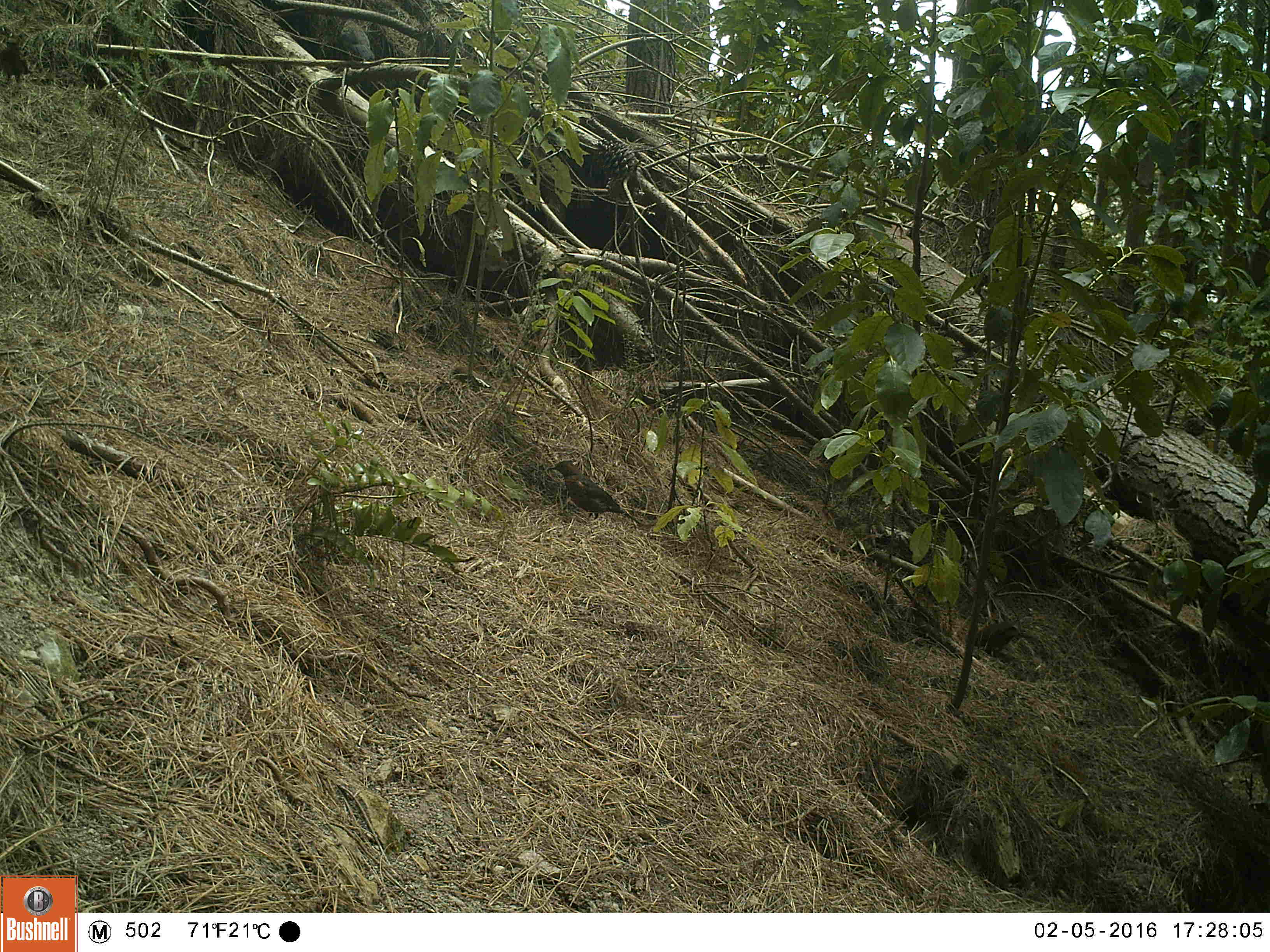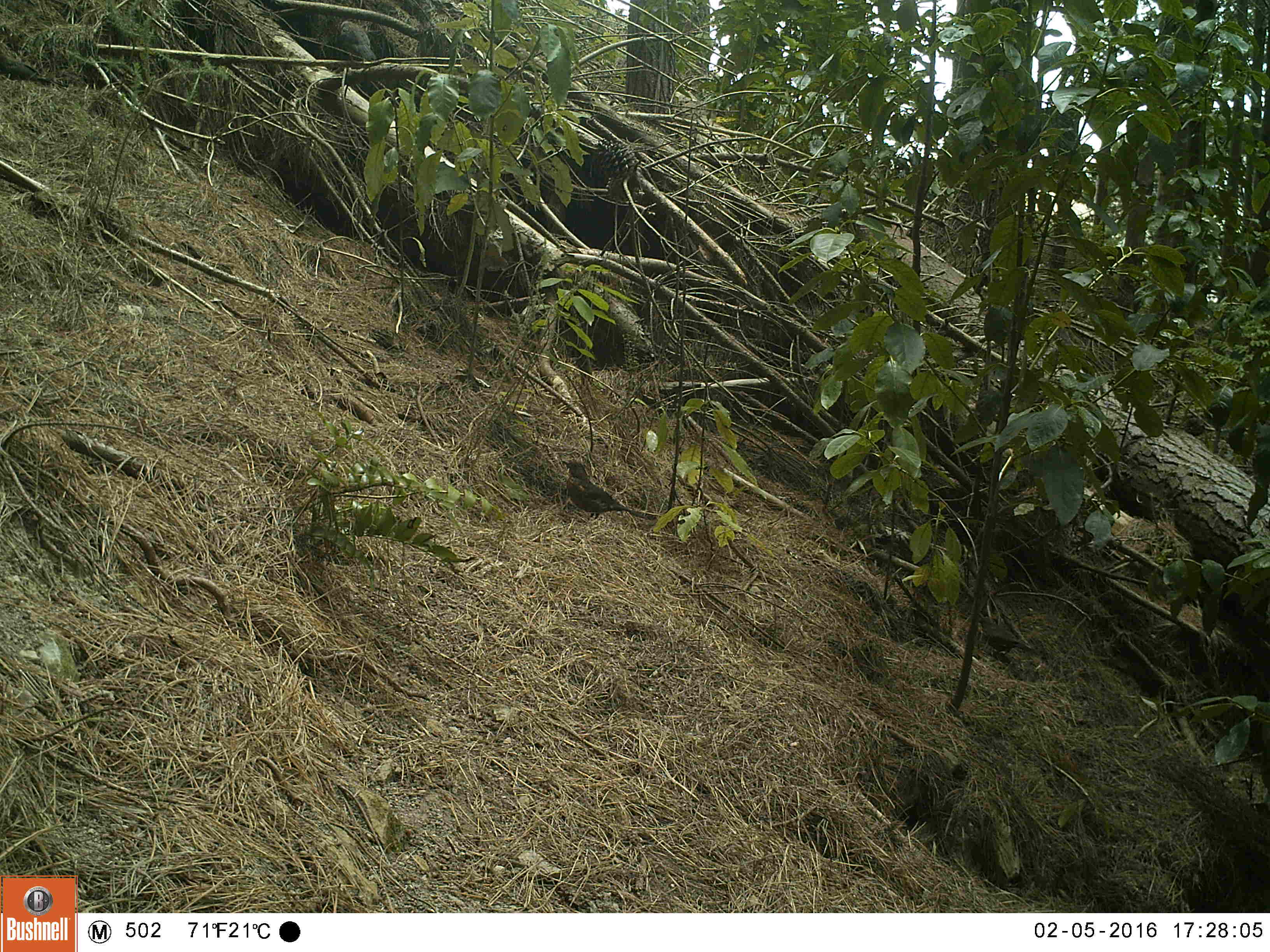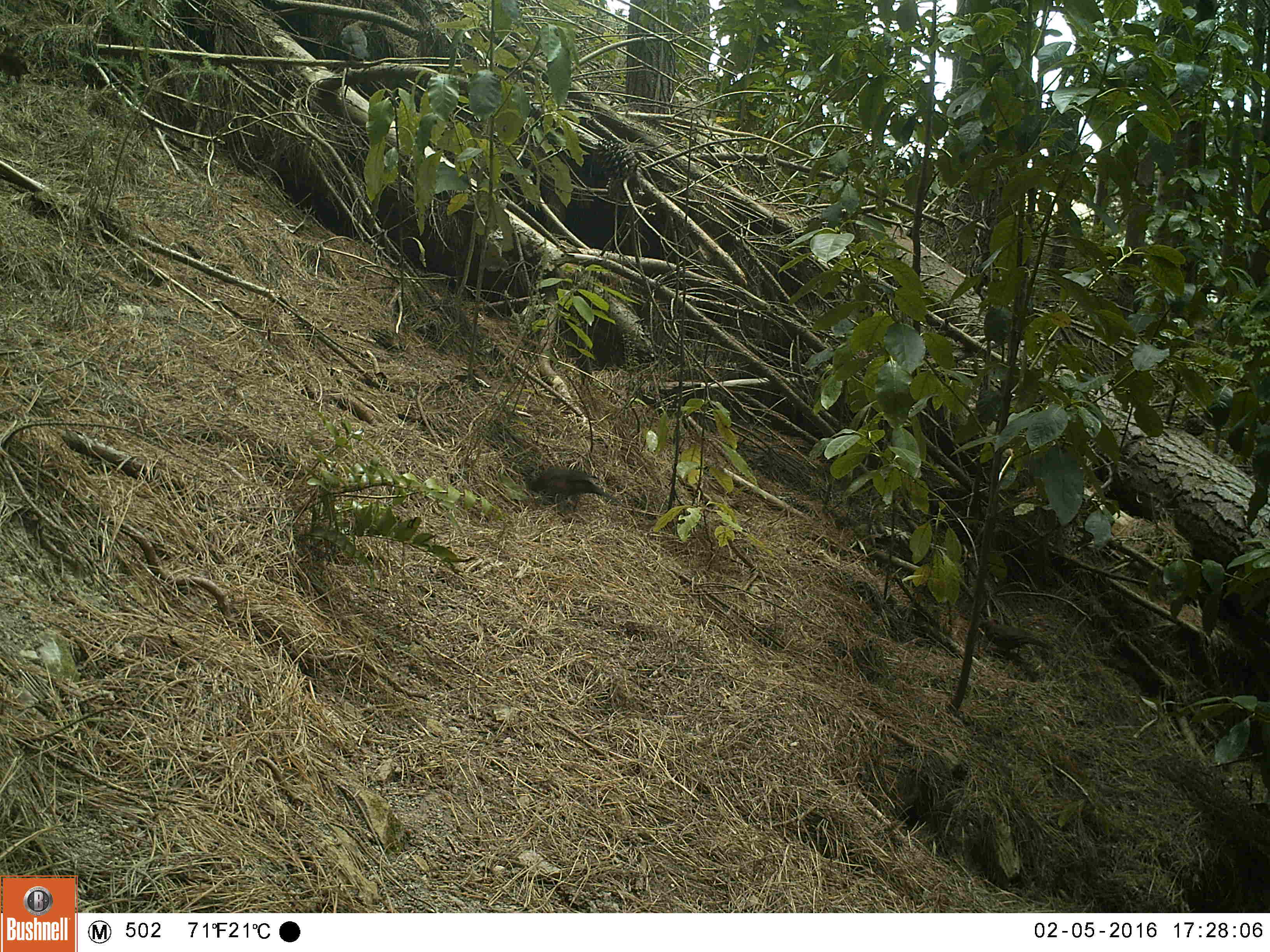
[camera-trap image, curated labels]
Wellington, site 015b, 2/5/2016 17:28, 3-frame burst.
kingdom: Animalia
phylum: Chordata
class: Aves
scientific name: Aves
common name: bird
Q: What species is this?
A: Bird (Aves).